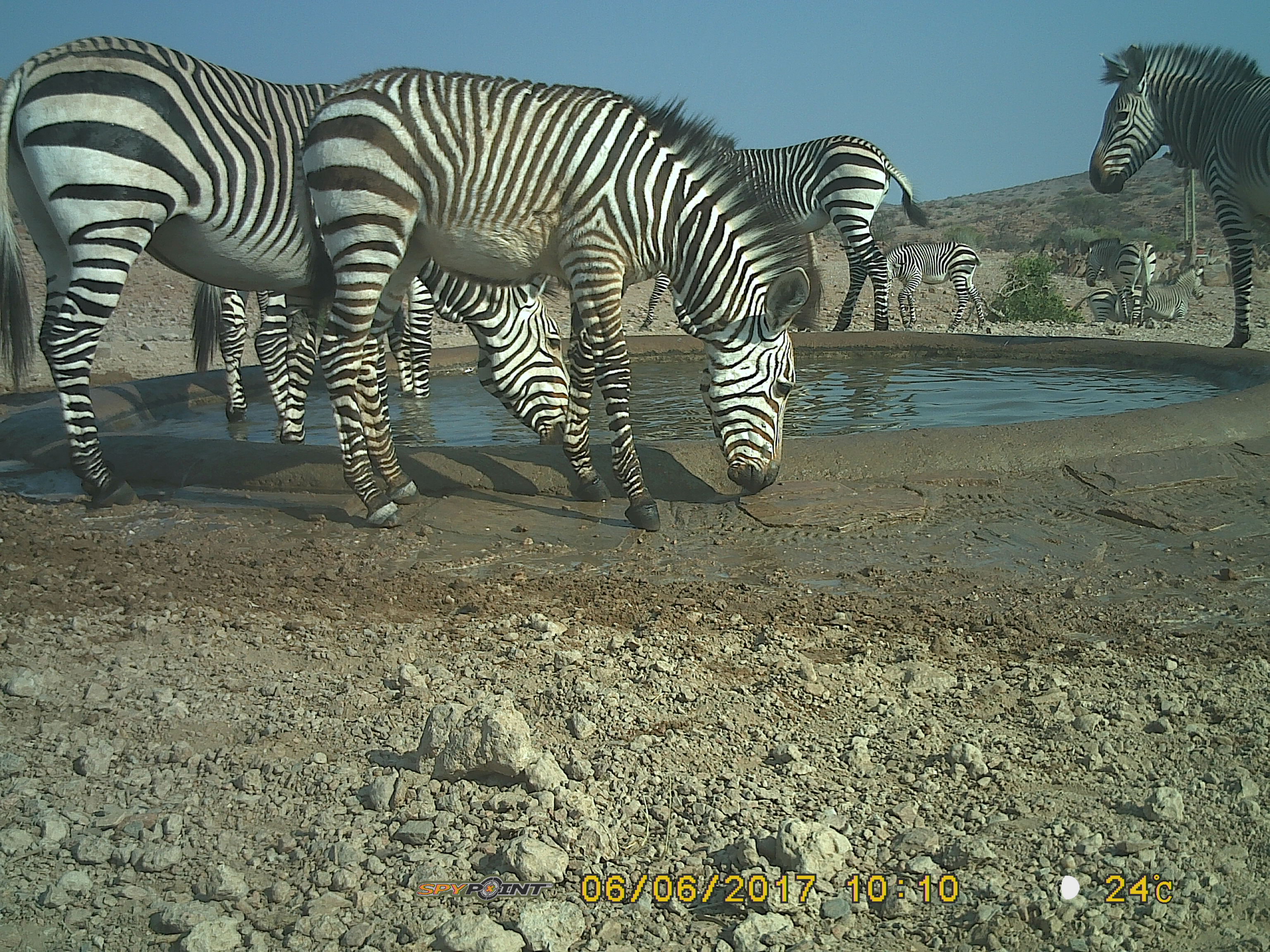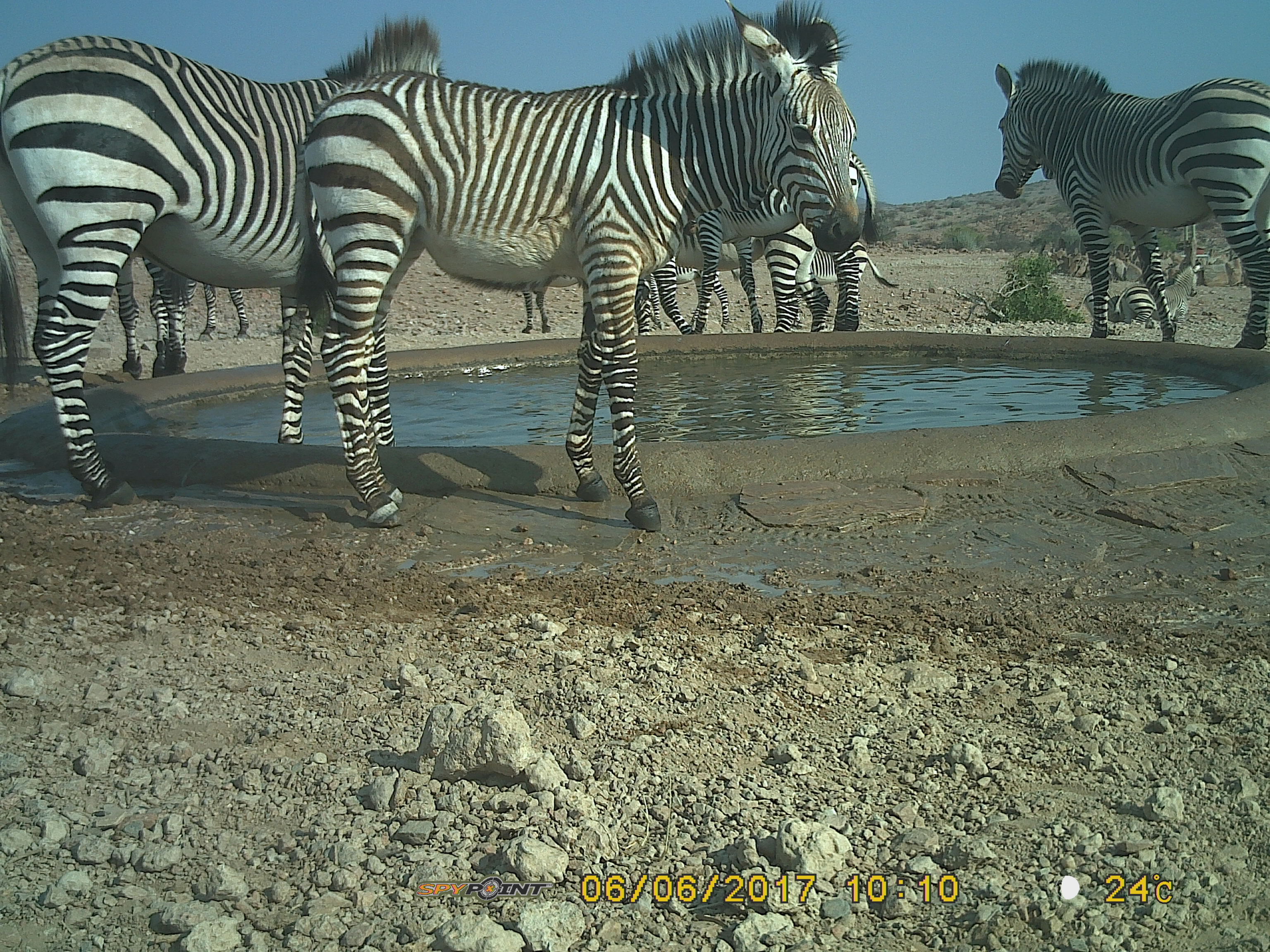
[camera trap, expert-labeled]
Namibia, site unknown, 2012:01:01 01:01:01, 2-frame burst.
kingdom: Animalia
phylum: Chordata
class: Mammalia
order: Perissodactyla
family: Equidae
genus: Equus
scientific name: Equus zebra hartmannae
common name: hartmann's mountain zebra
Equus zebra hartmannae (hartmann's mountain zebra).